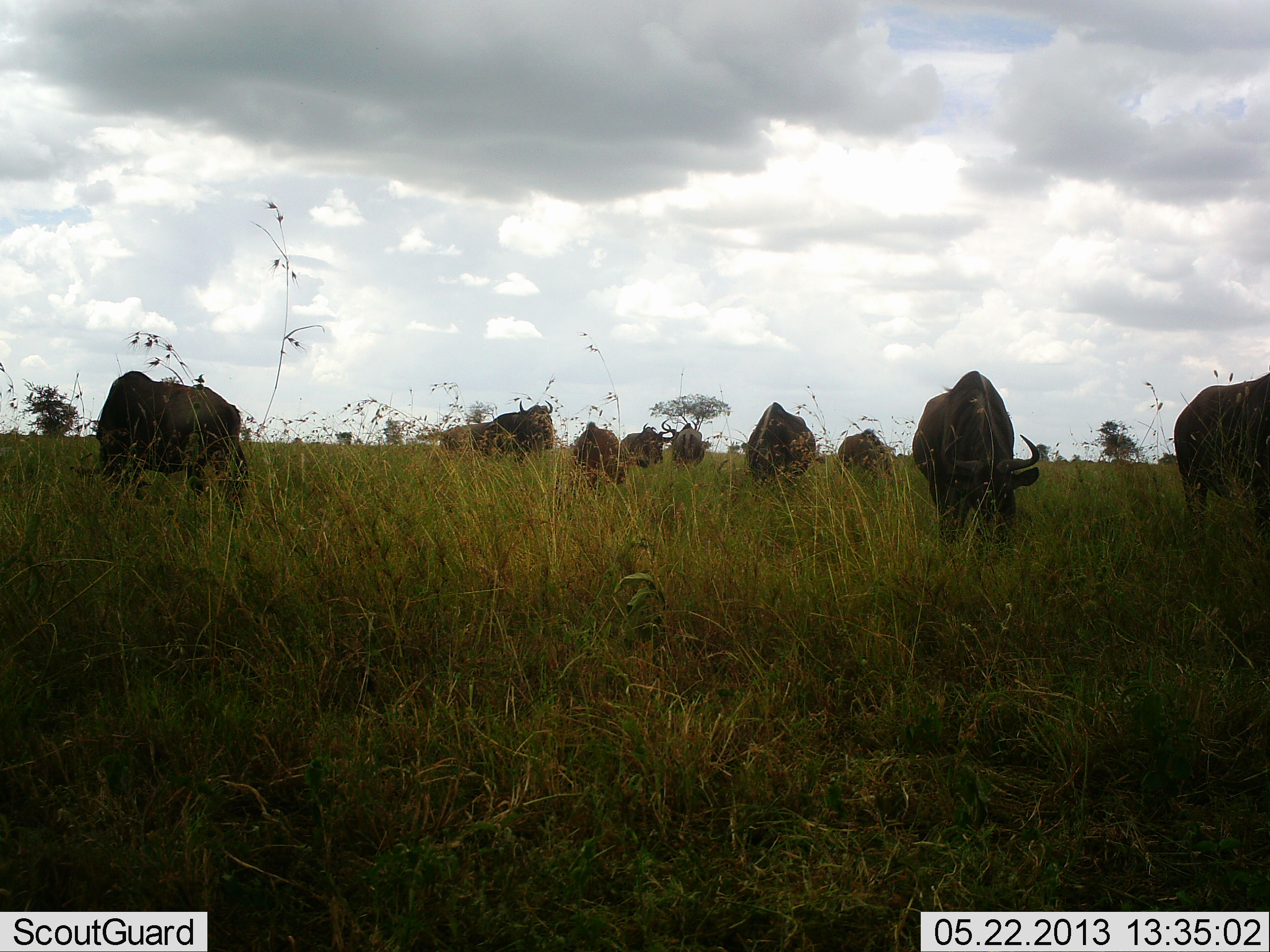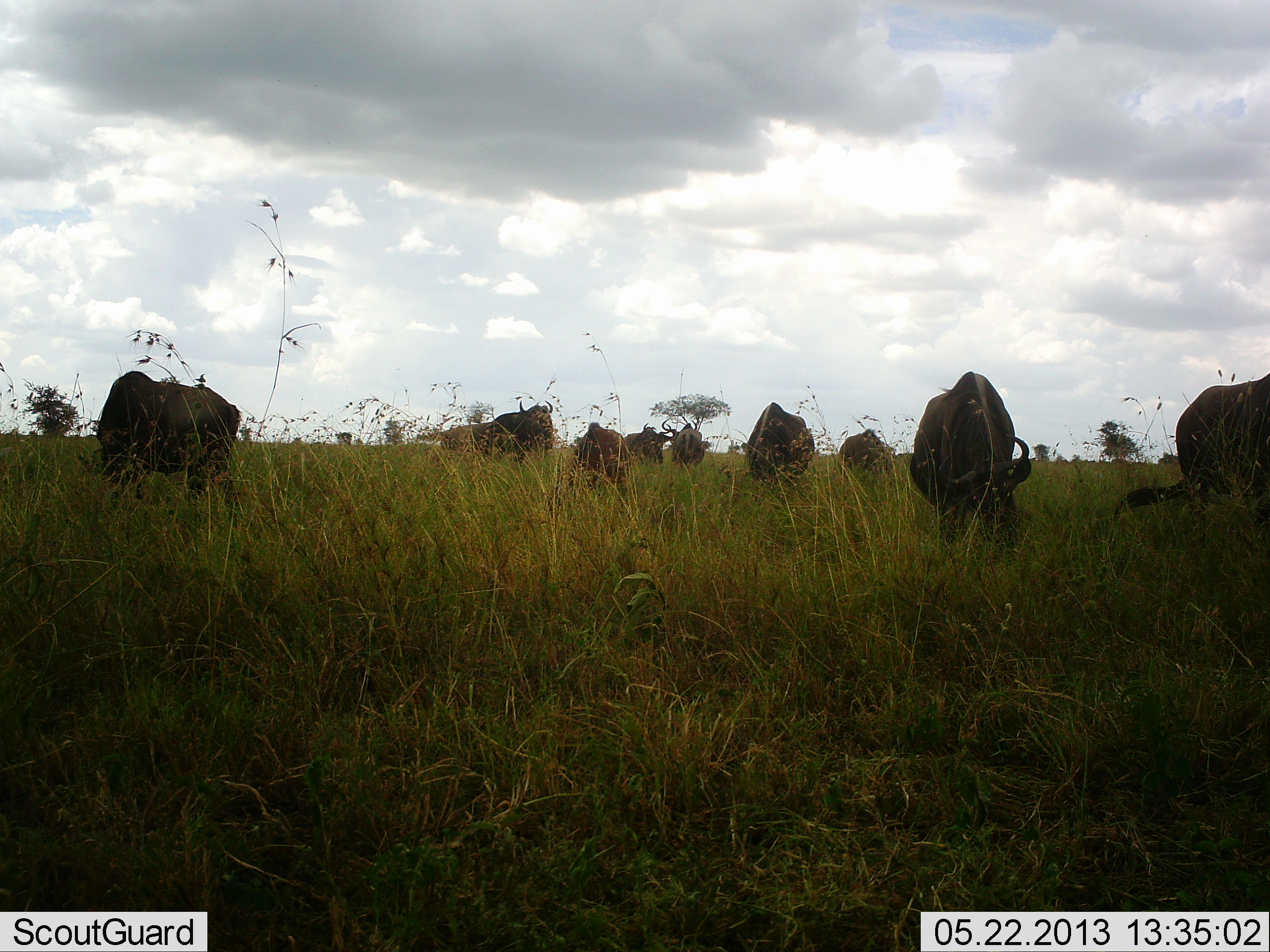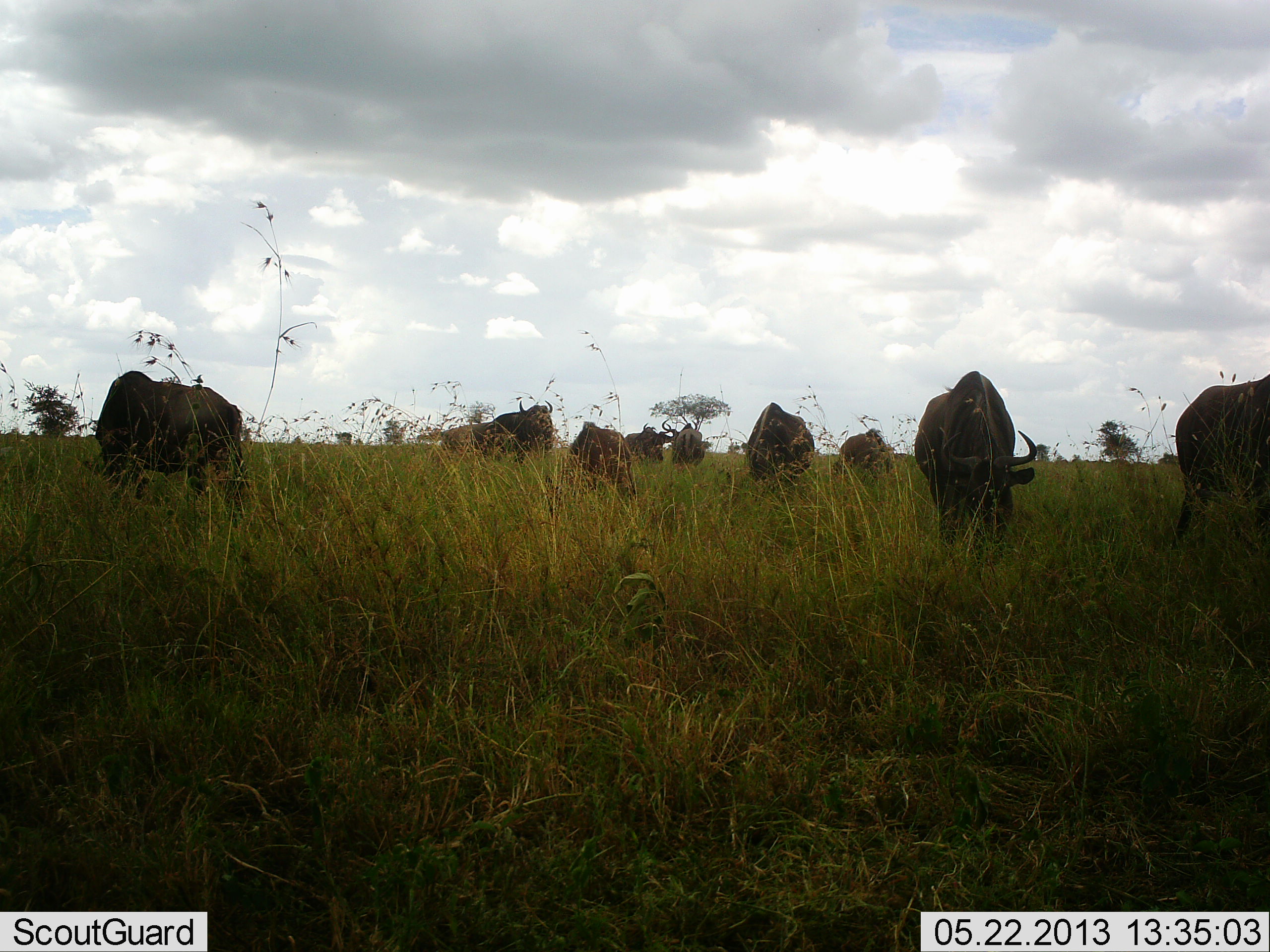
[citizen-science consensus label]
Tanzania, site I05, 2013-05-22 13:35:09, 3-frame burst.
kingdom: Animalia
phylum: Chordata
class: Mammalia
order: Artiodactyla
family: Bovidae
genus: Connochaetes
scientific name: Connochaetes taurinus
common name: blue wildebeest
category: wildebeest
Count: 10.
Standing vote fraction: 43%.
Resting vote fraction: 4%.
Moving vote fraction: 4%.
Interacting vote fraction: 4%.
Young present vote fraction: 17%.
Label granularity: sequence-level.